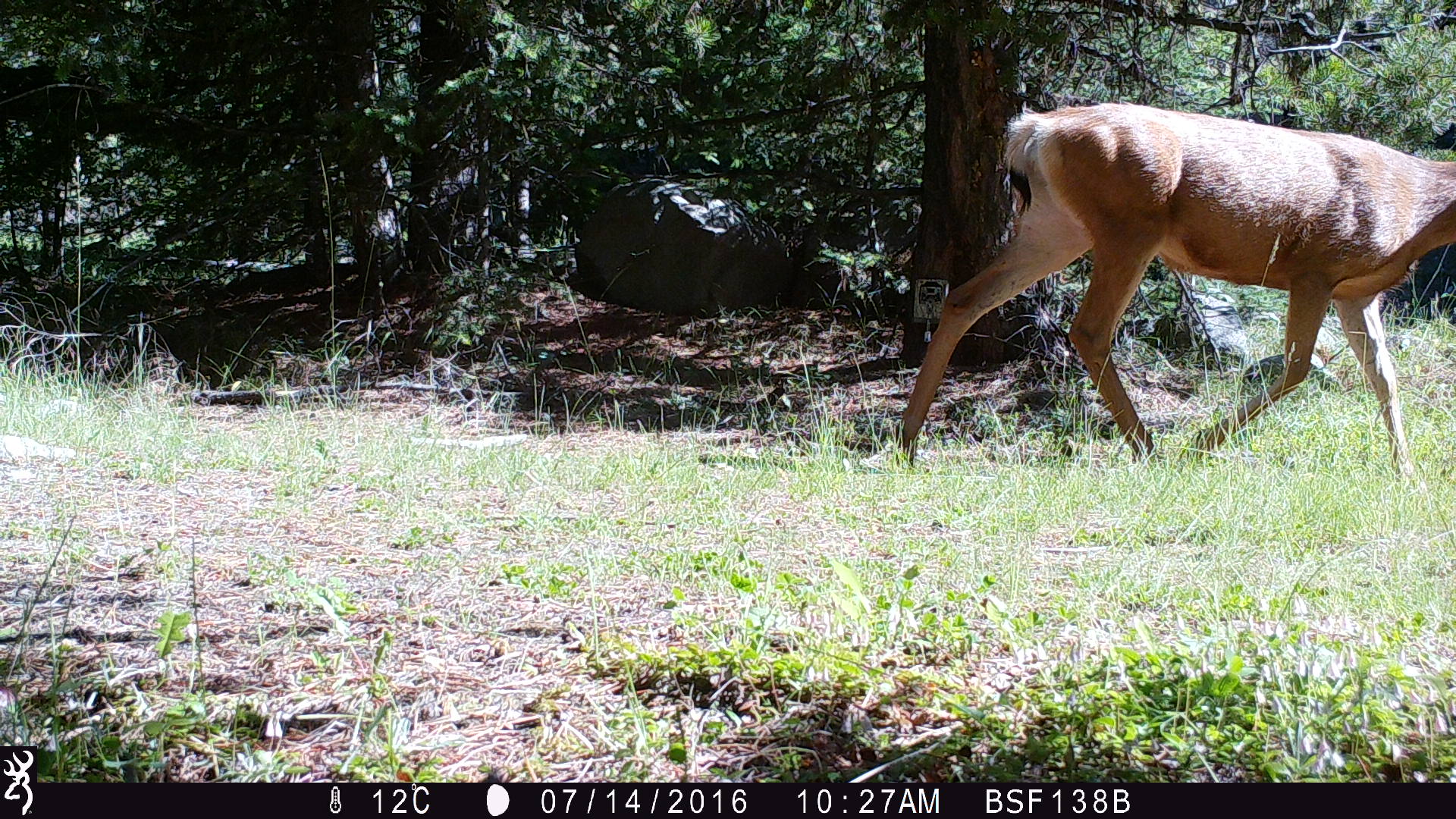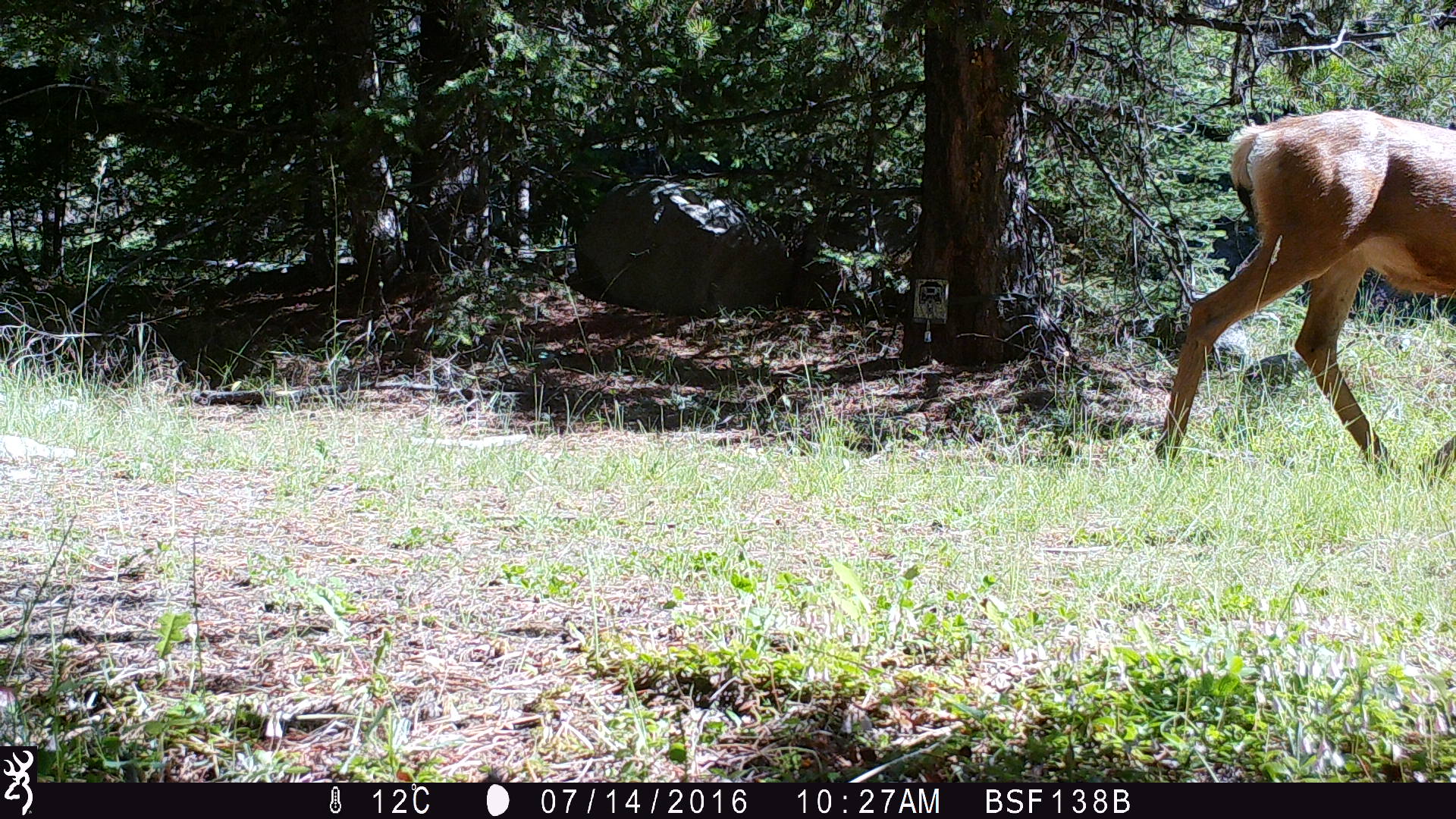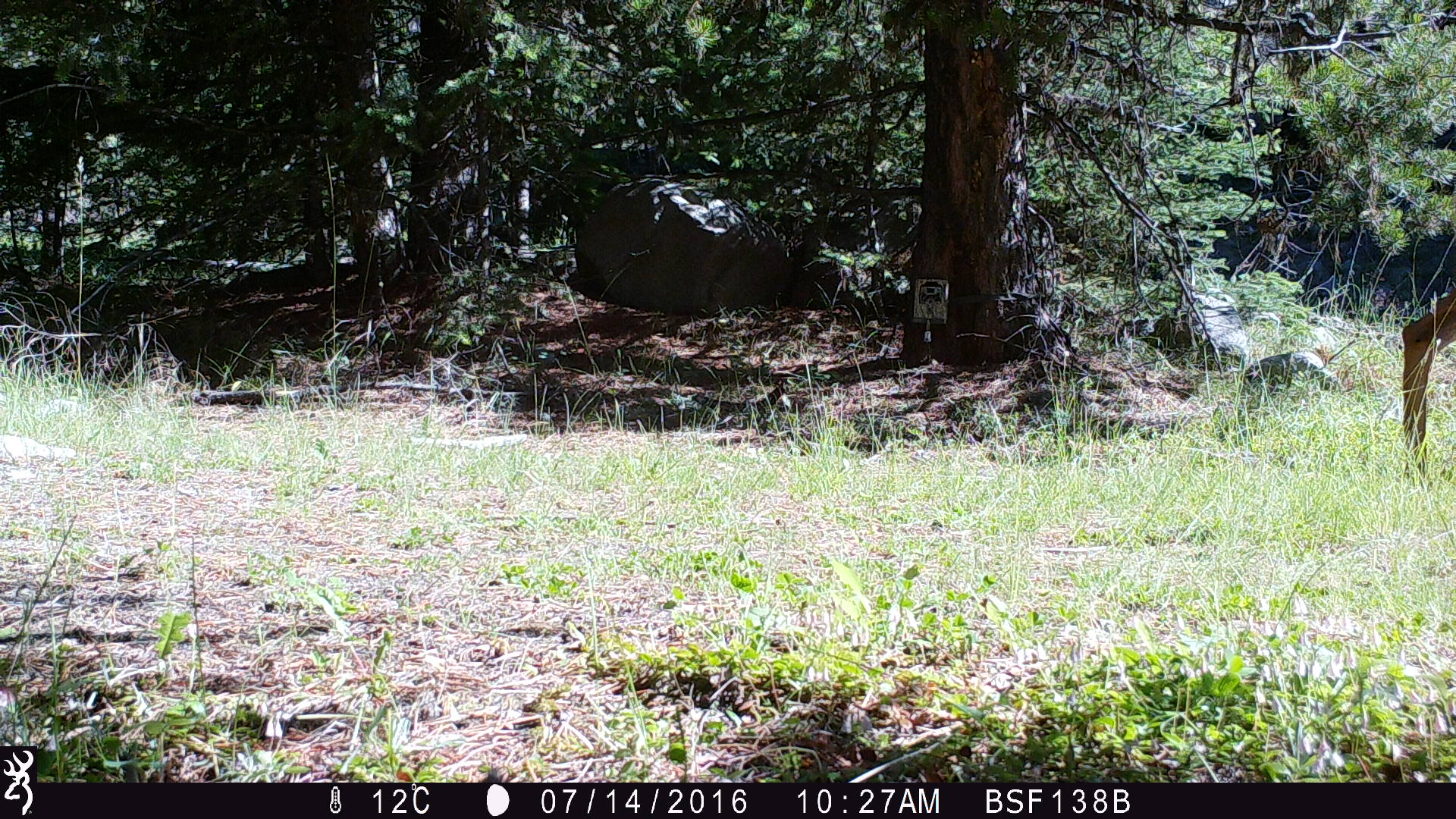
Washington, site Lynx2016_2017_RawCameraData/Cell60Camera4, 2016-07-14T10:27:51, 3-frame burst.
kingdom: Animalia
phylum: Chordata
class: Mammalia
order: Artiodactyla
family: Cervidae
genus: Odocoileus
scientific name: Odocoileus hemionus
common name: mule deer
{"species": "Odocoileus hemionus (mule deer)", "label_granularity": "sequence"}